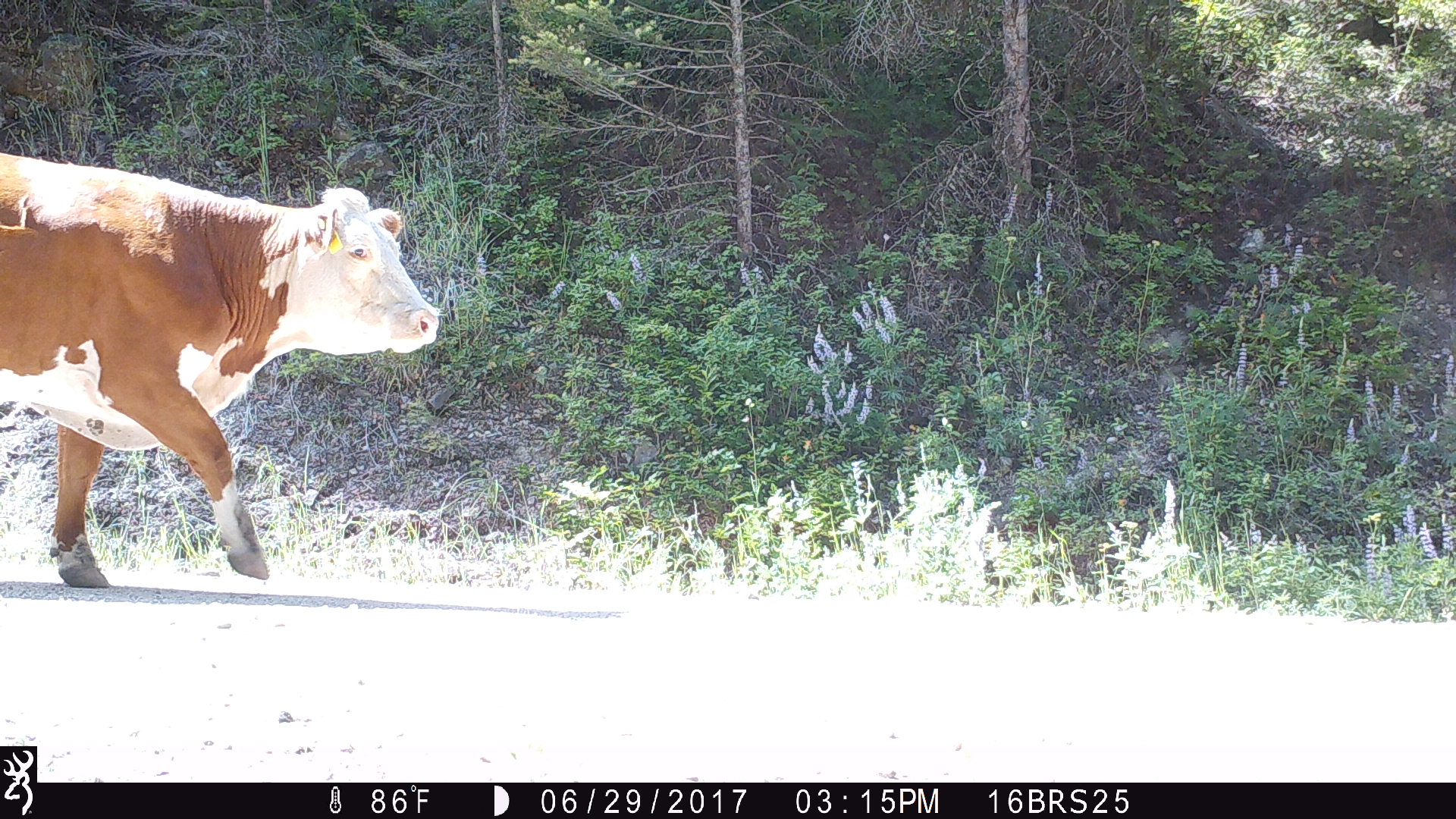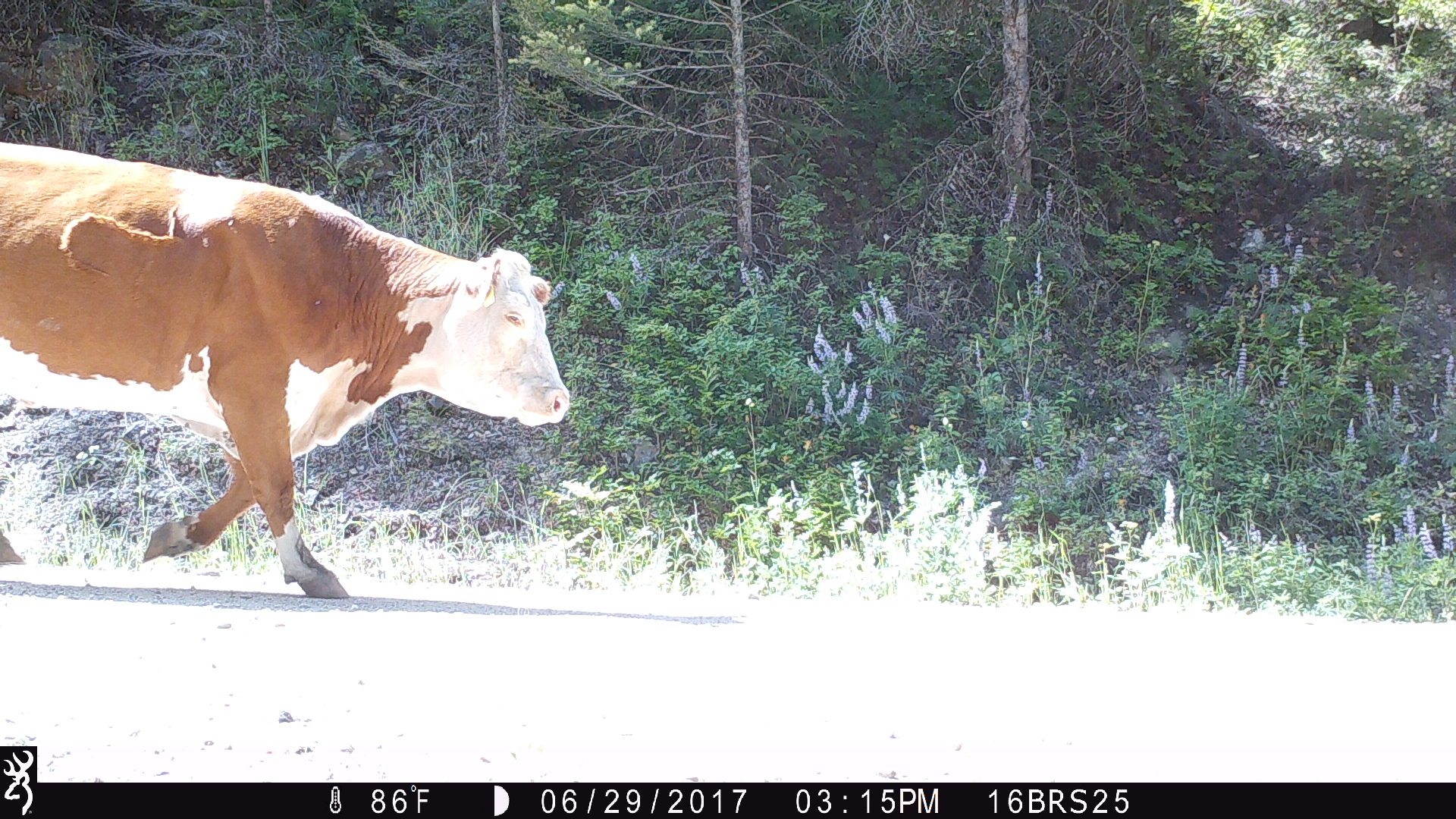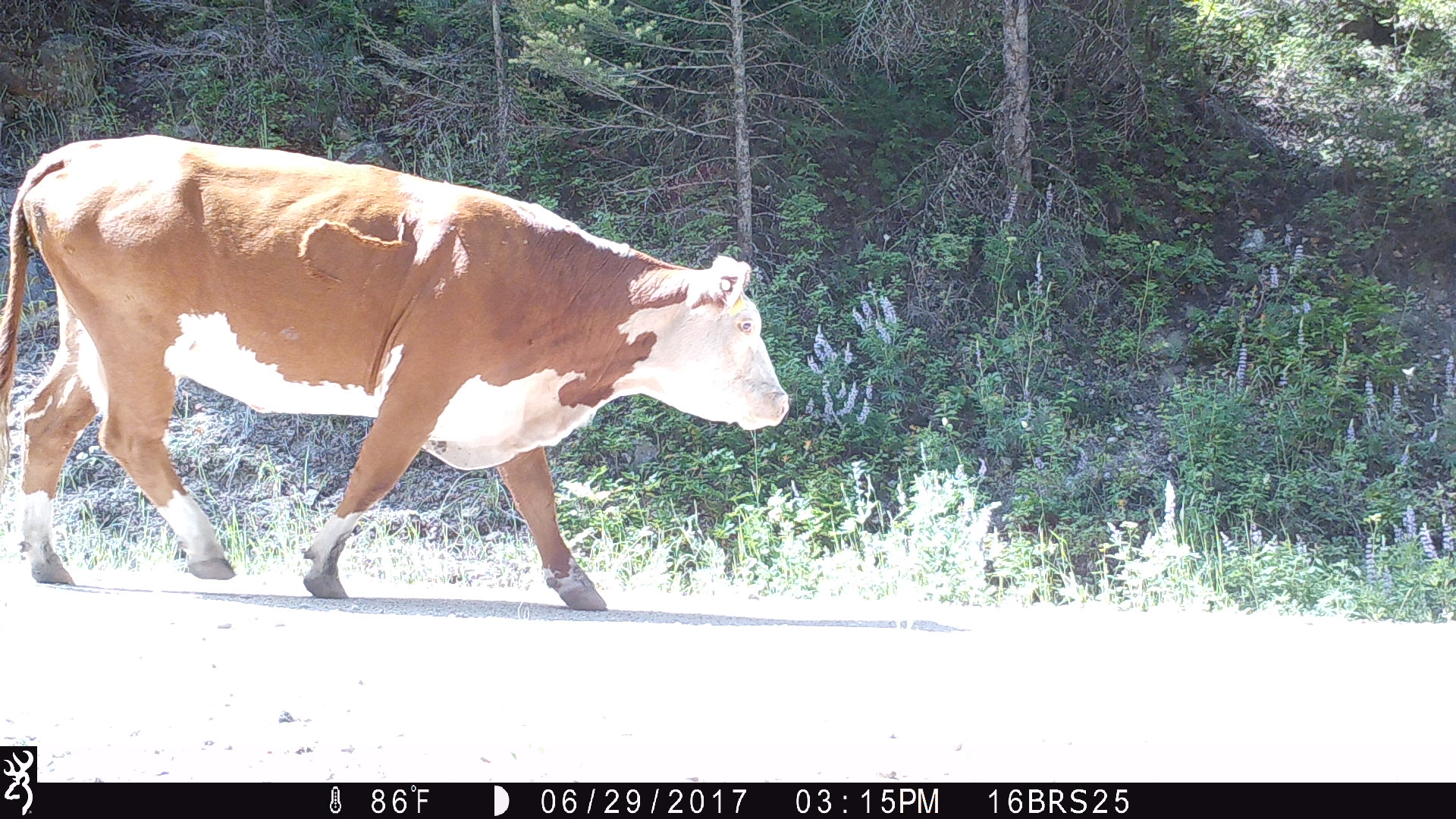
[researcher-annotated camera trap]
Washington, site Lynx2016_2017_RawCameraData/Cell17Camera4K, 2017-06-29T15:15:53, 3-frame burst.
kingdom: Animalia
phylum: Chordata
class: Mammalia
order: Artiodactyla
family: Bovidae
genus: Bos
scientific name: Bos taurus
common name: domestic cattle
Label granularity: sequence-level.